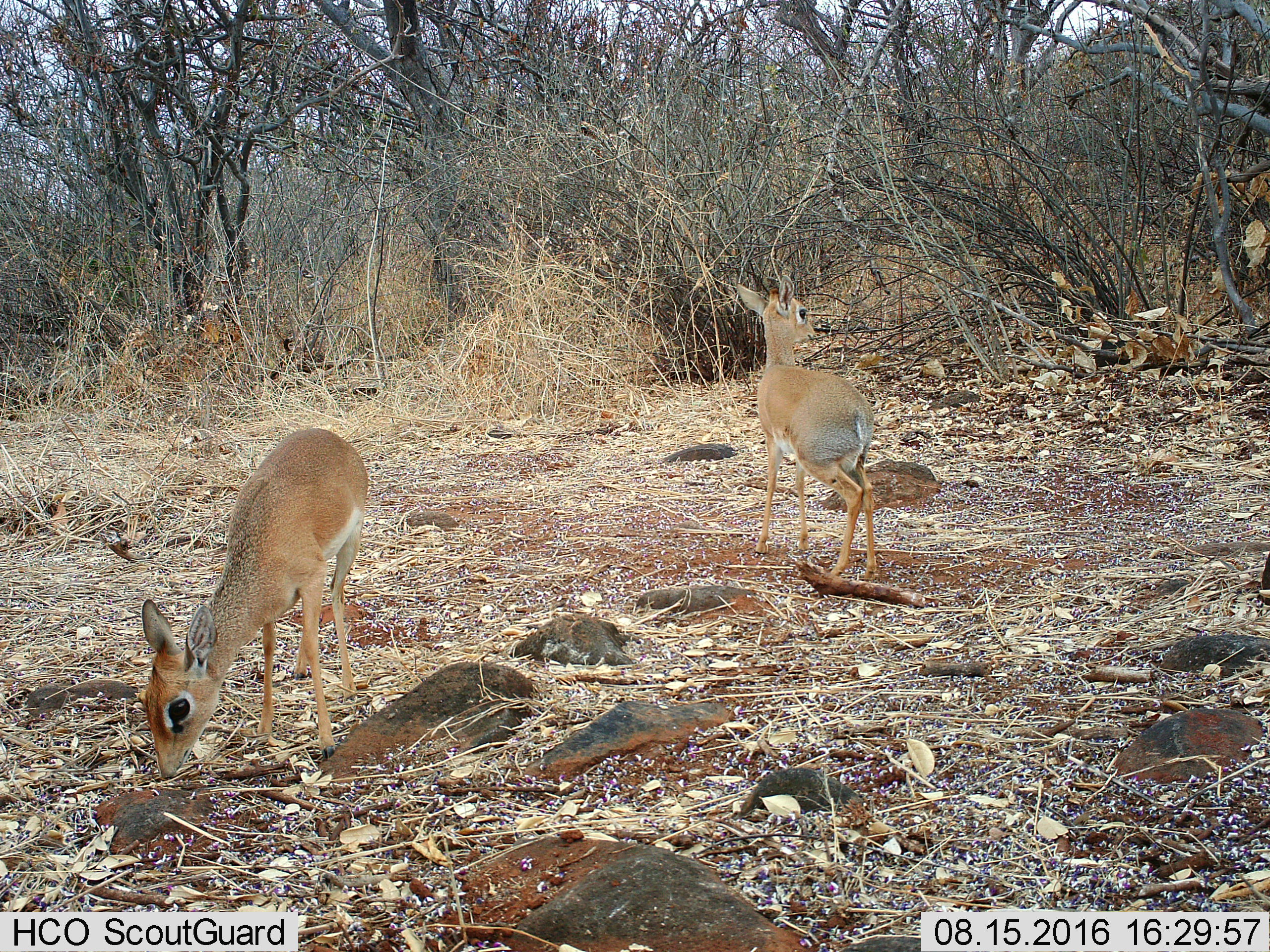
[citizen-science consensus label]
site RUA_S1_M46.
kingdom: Animalia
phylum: Chordata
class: Mammalia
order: Artiodactyla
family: Bovidae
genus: Madoqua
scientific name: Madoqua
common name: dik-dik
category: dikdik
Dikdik (dik-dik) (Madoqua), count 2. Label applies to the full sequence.